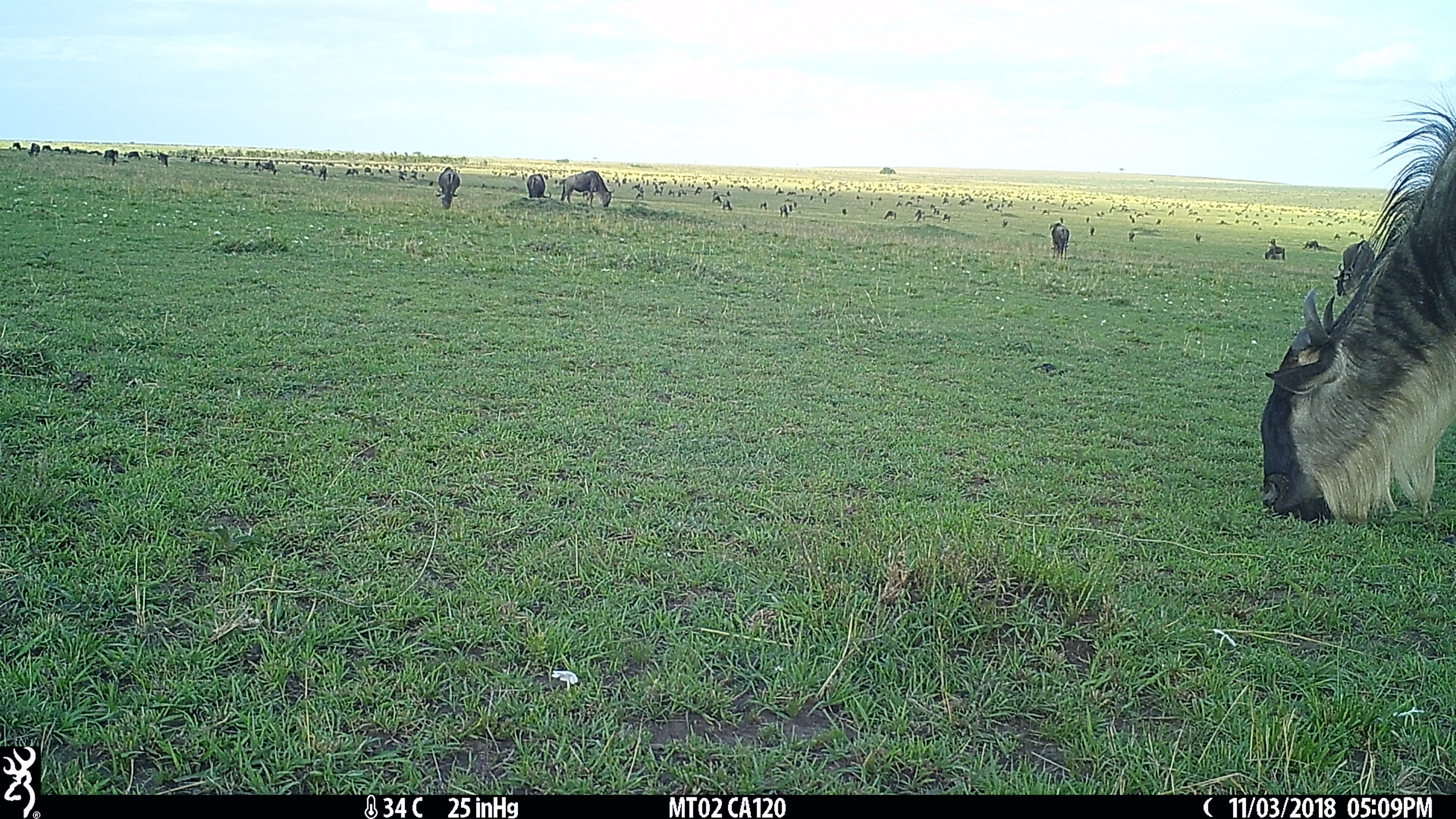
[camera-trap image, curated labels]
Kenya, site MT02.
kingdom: Animalia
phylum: Chordata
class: Mammalia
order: Artiodactyla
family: Bovidae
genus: Connochaetes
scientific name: Connochaetes taurinus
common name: blue wildebeest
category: wildebeest